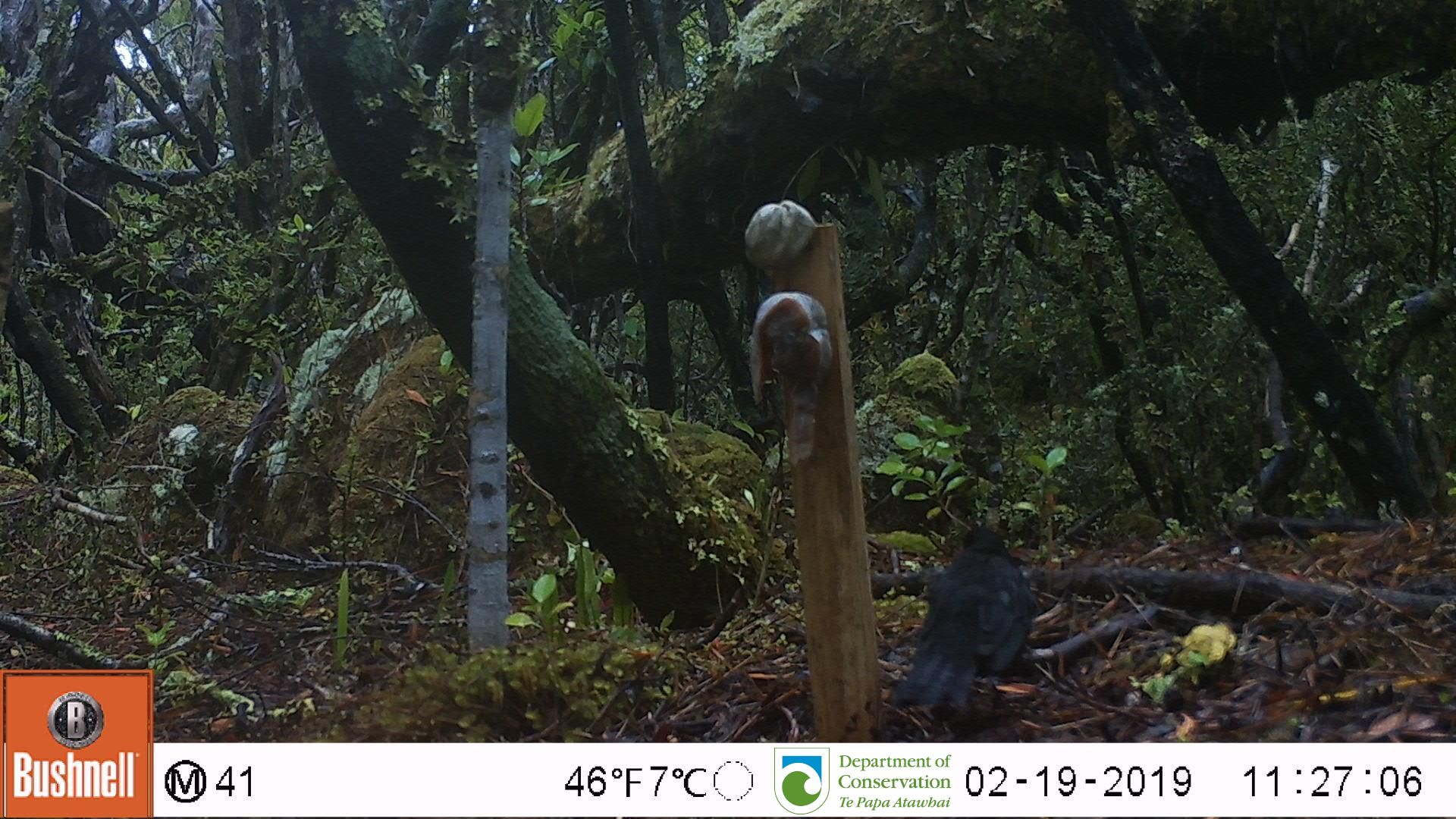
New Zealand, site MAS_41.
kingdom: Animalia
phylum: Chordata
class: Aves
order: Passeriformes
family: Turdidae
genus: Turdus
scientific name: Turdus merula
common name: eurasian blackbird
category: blackbird